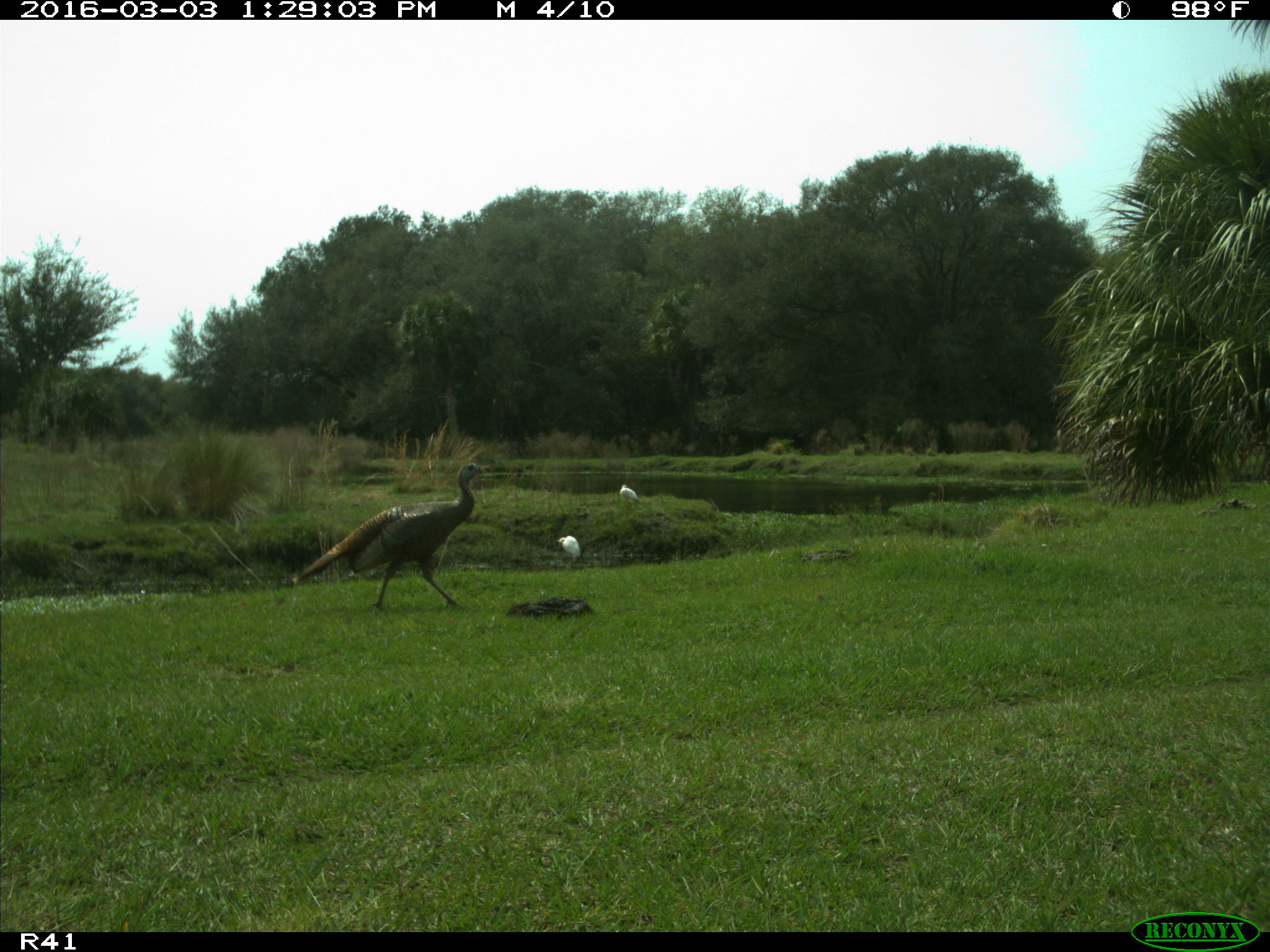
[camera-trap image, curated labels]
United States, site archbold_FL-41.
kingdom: Animalia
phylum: Chordata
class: Aves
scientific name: Aves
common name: birds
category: unidentified bird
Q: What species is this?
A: Unidentified bird (birds) (Aves).